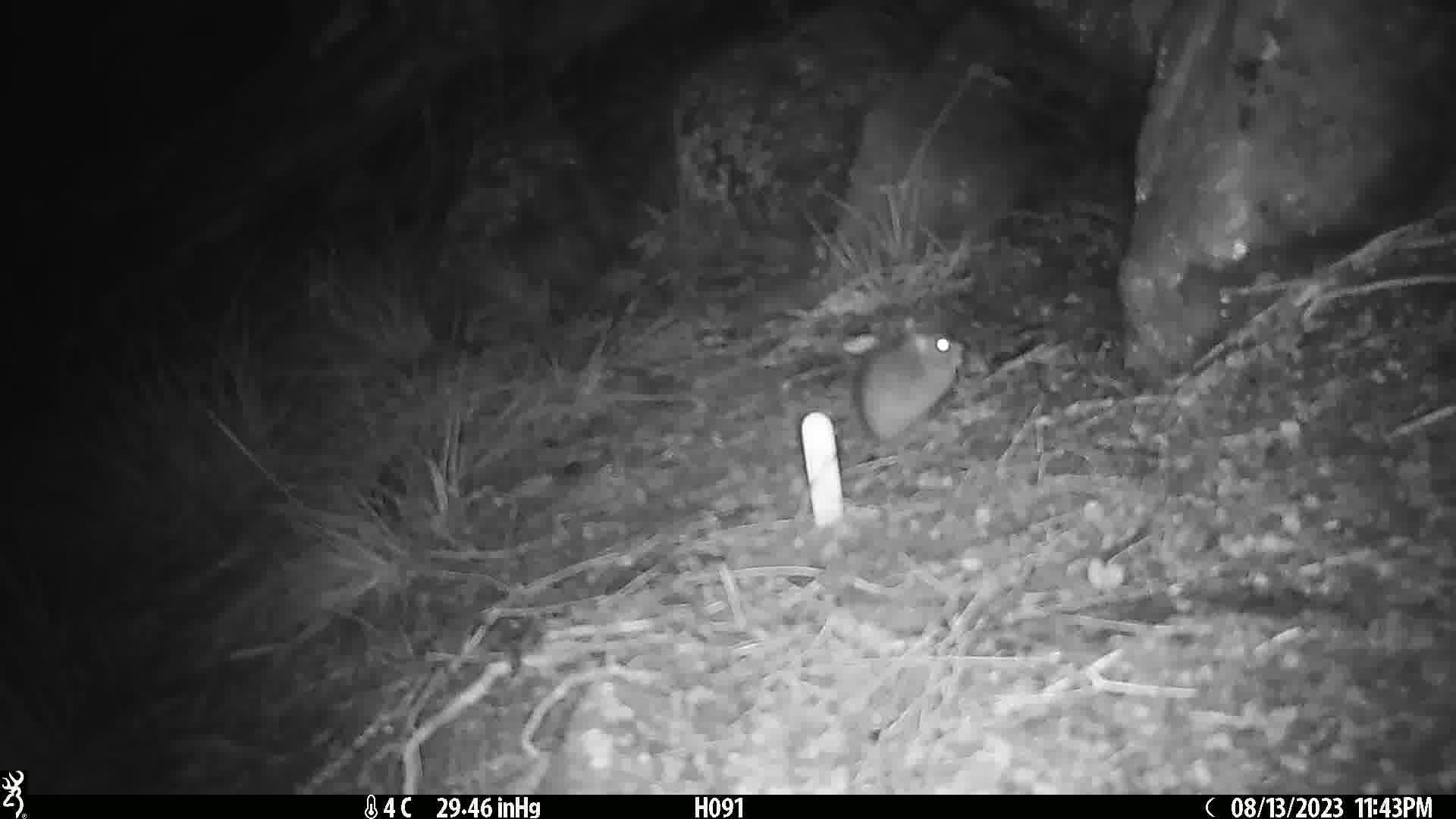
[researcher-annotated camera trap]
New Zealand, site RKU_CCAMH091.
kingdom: Animalia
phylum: Chordata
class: Mammalia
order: Rodentia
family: Muridae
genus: Rattus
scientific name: Rattus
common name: rat